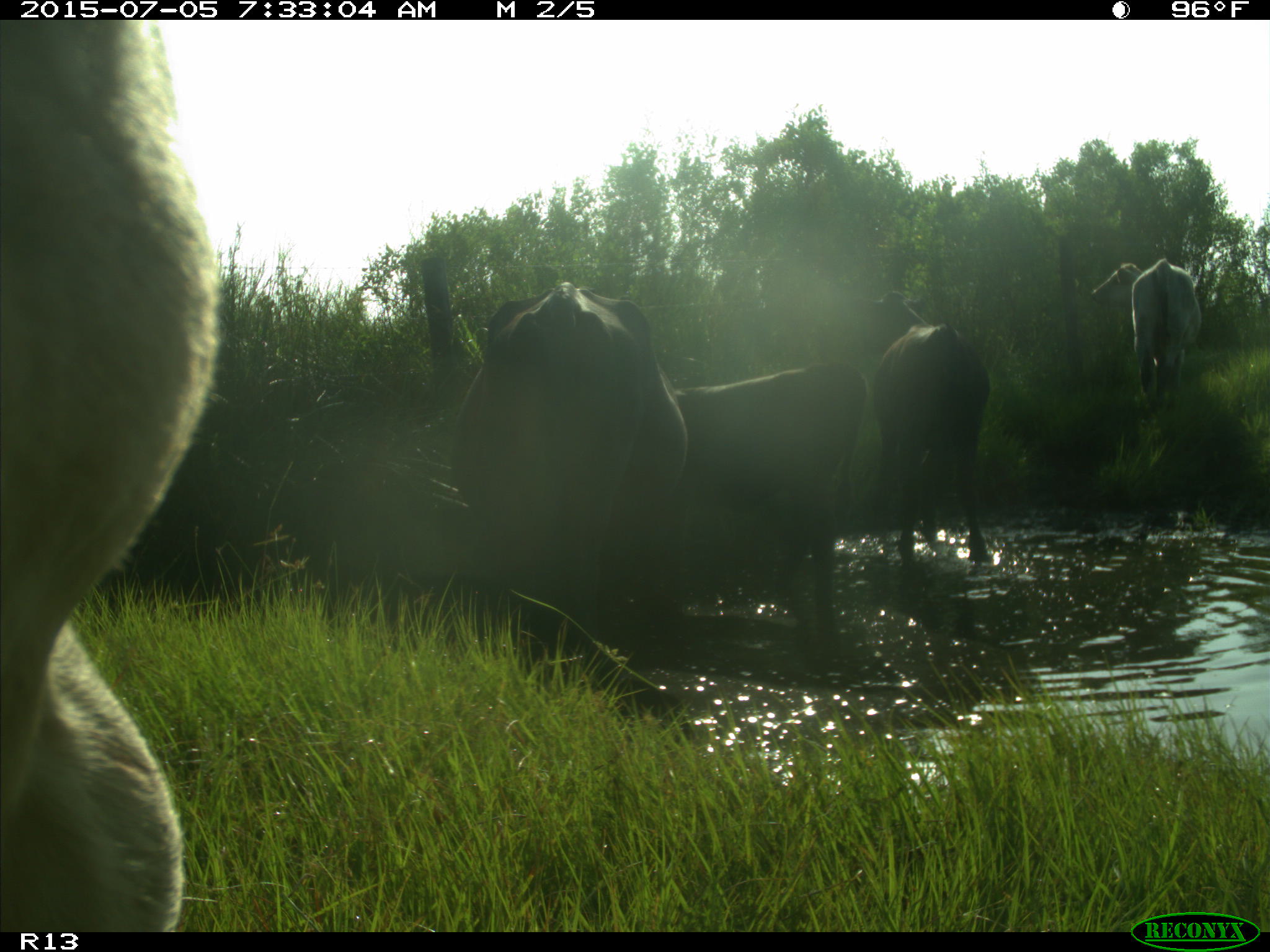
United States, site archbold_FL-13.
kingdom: Animalia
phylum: Chordata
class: Mammalia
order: Artiodactyla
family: Bovidae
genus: Bos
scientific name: Bos taurus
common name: domestic cow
Bos taurus (domestic cow).